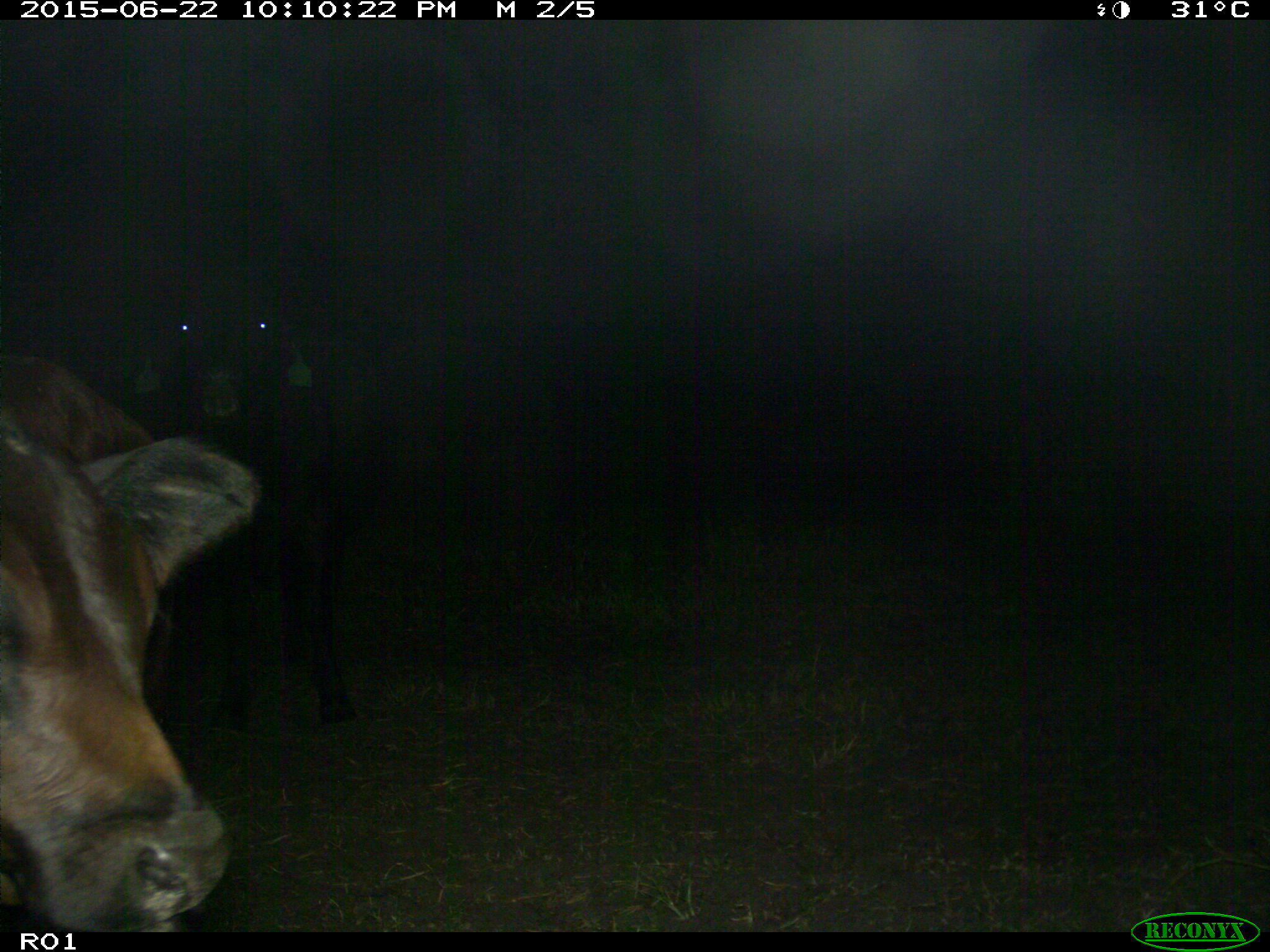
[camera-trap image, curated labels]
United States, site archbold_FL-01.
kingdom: Animalia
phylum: Chordata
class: Mammalia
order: Artiodactyla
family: Bovidae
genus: Bos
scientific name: Bos taurus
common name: domestic cow